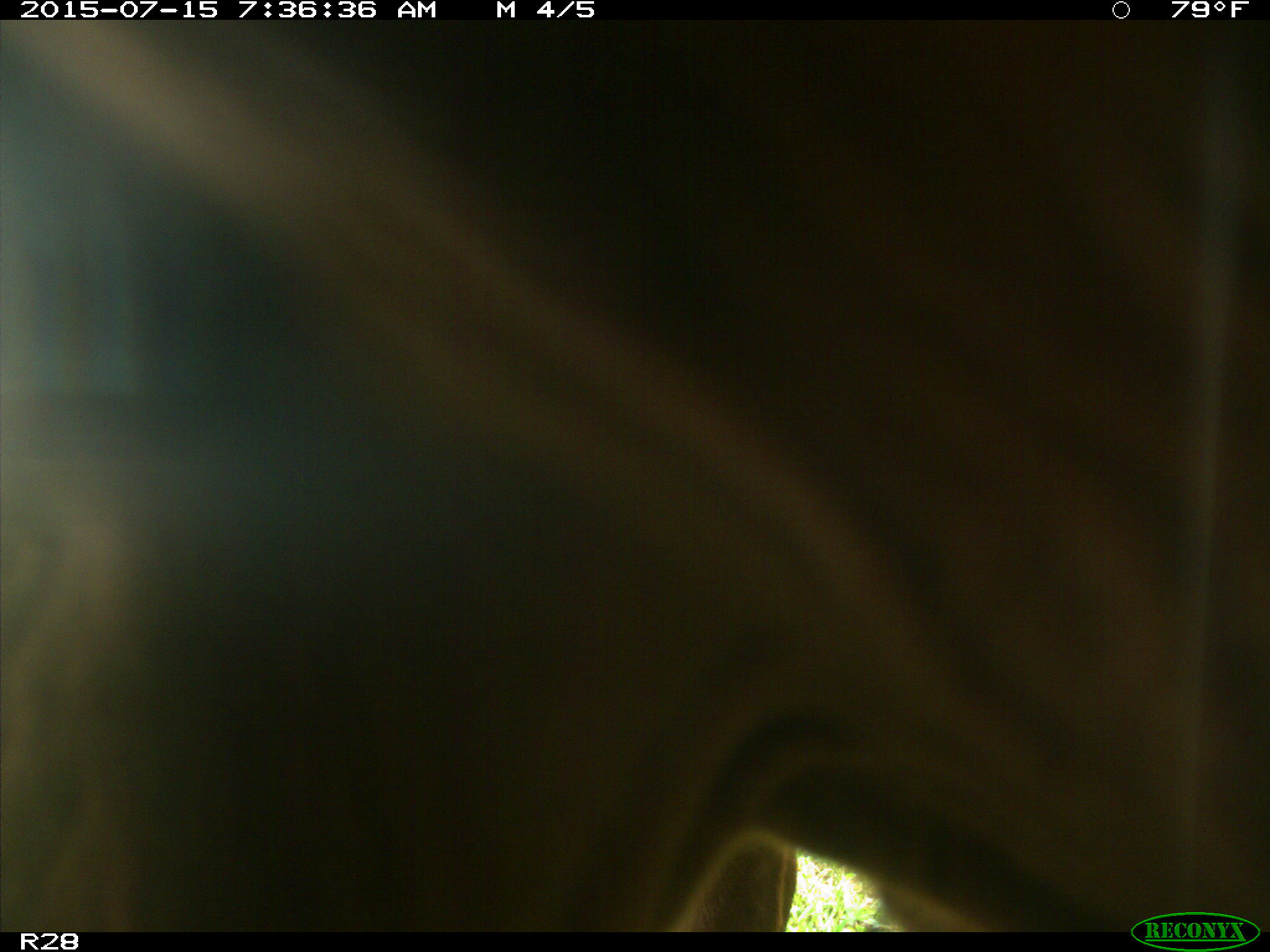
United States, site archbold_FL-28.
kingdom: Animalia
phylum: Chordata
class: Mammalia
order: Artiodactyla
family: Bovidae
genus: Bos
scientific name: Bos taurus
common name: domestic cow